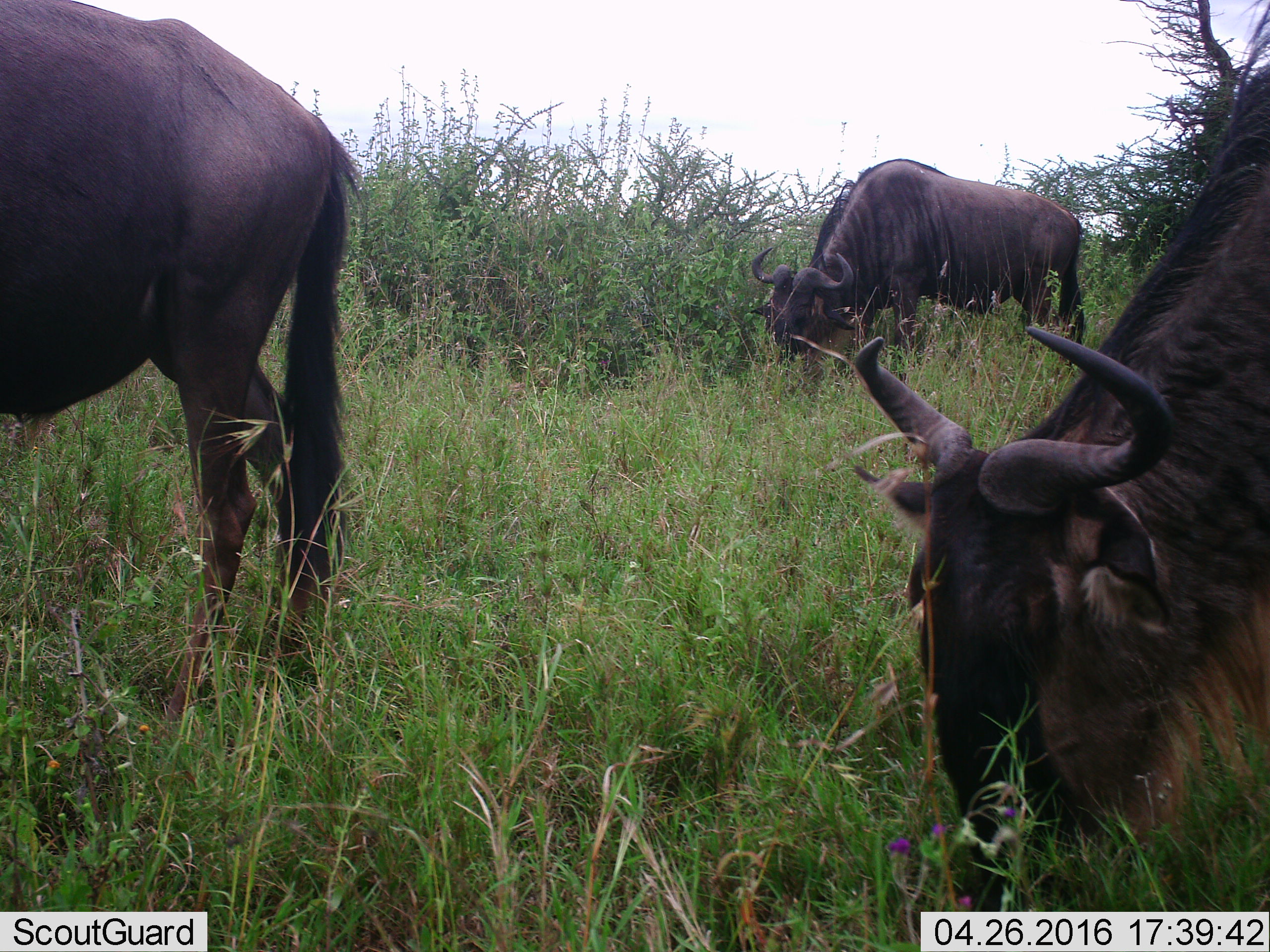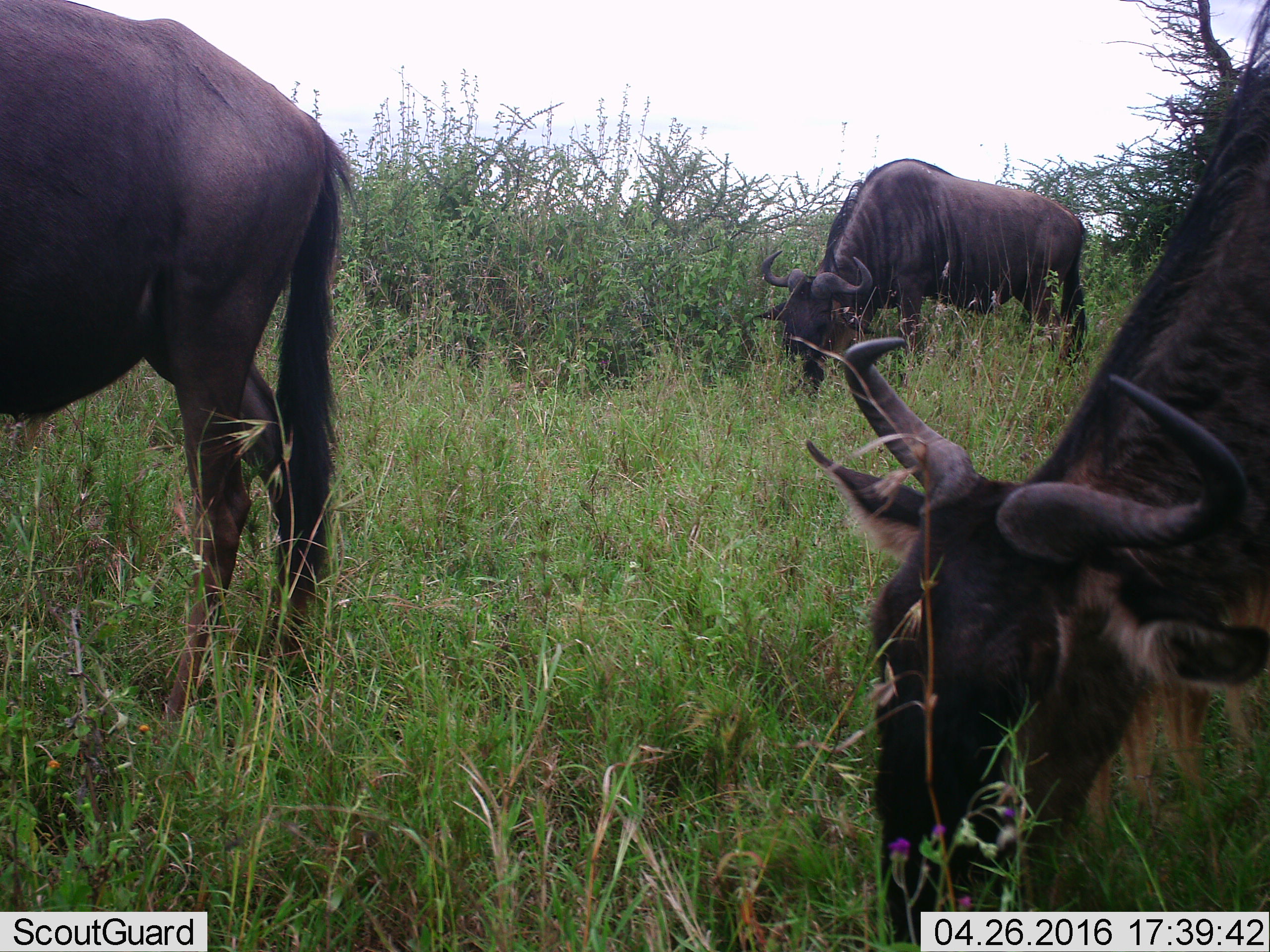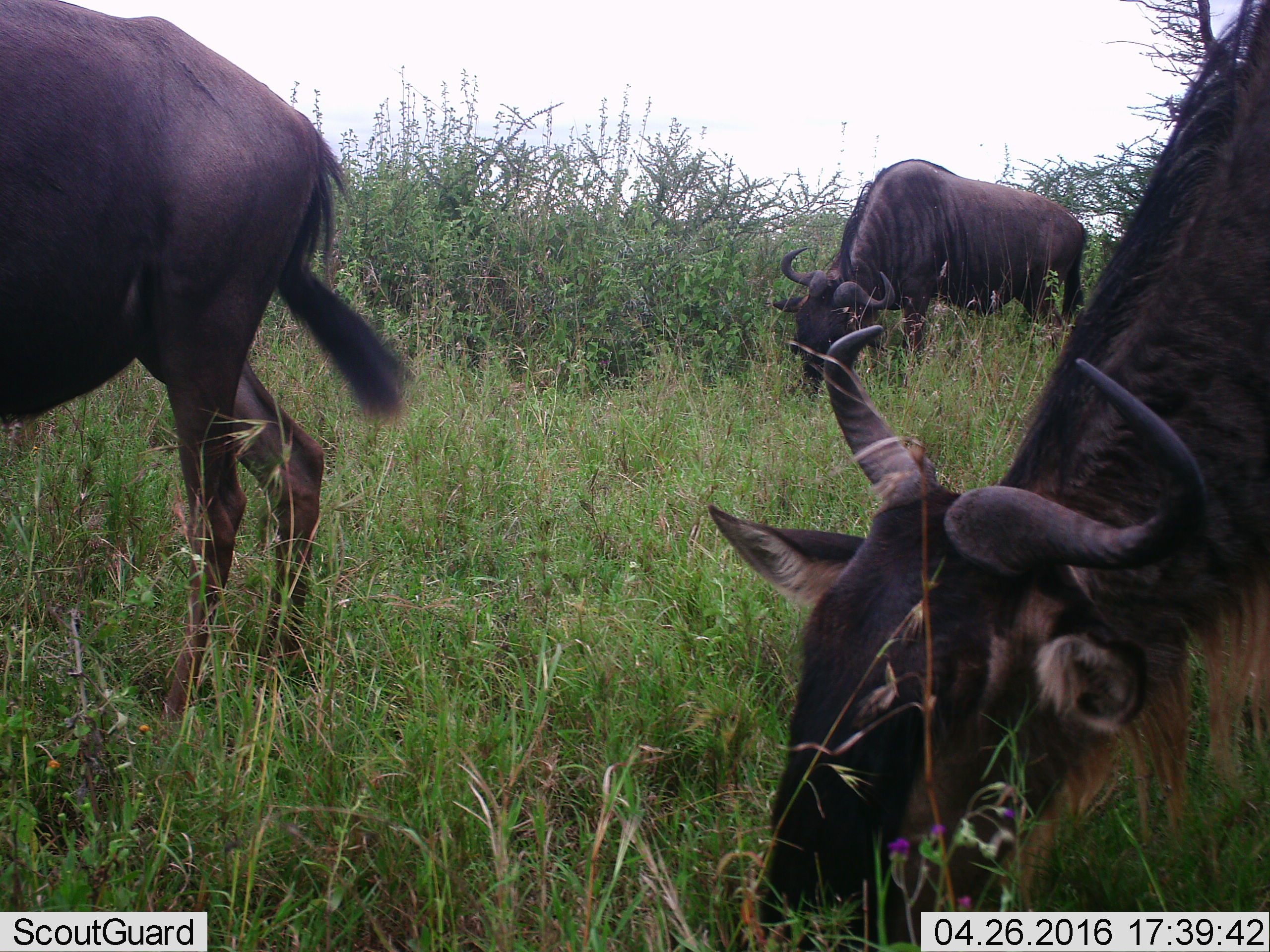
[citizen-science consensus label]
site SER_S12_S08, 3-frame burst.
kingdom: Animalia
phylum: Chordata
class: Mammalia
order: Artiodactyla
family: Bovidae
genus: Connochaetes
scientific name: Connochaetes taurinus taurinus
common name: blue wildebeest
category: wildebeestblue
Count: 3.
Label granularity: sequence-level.